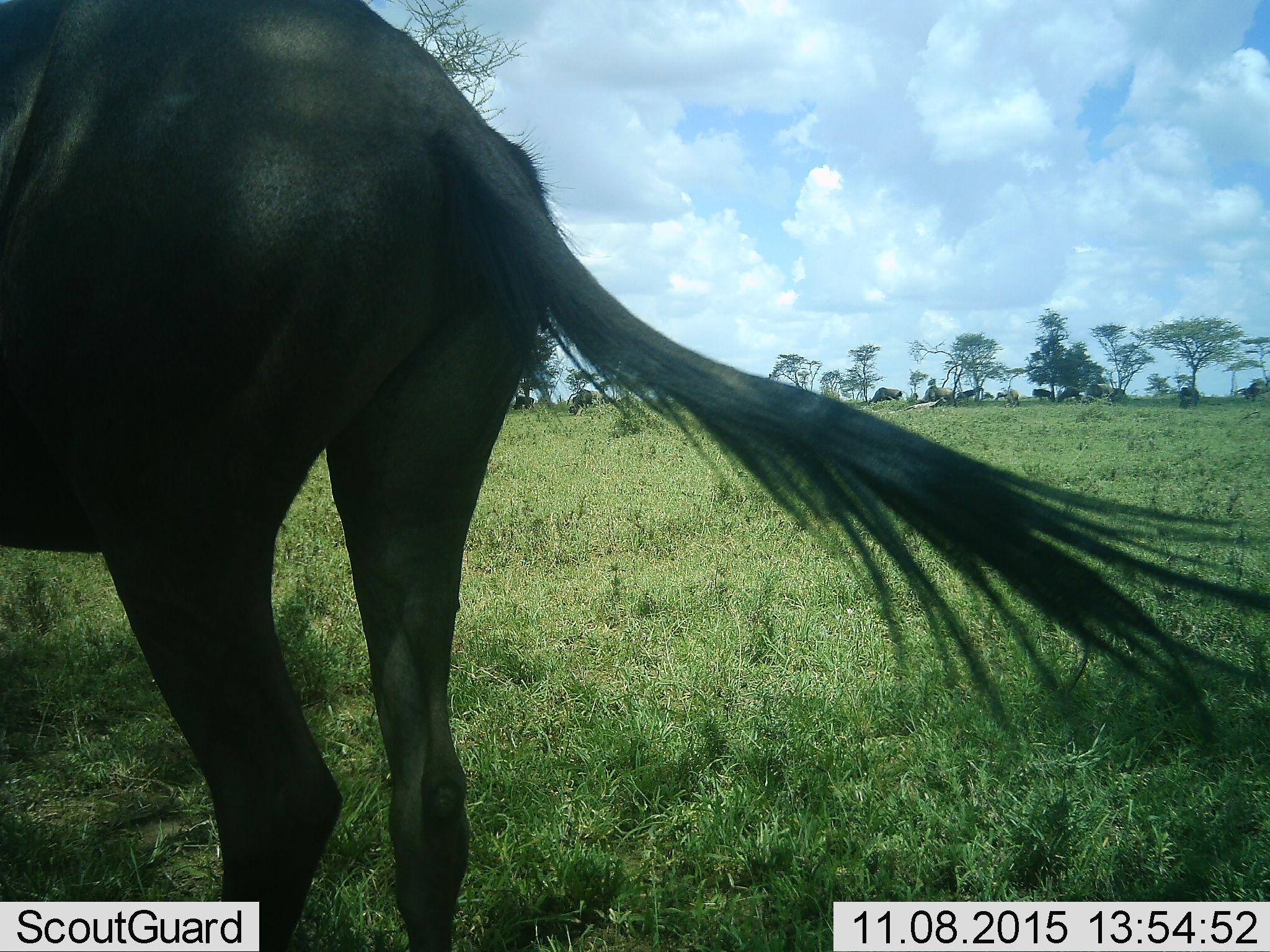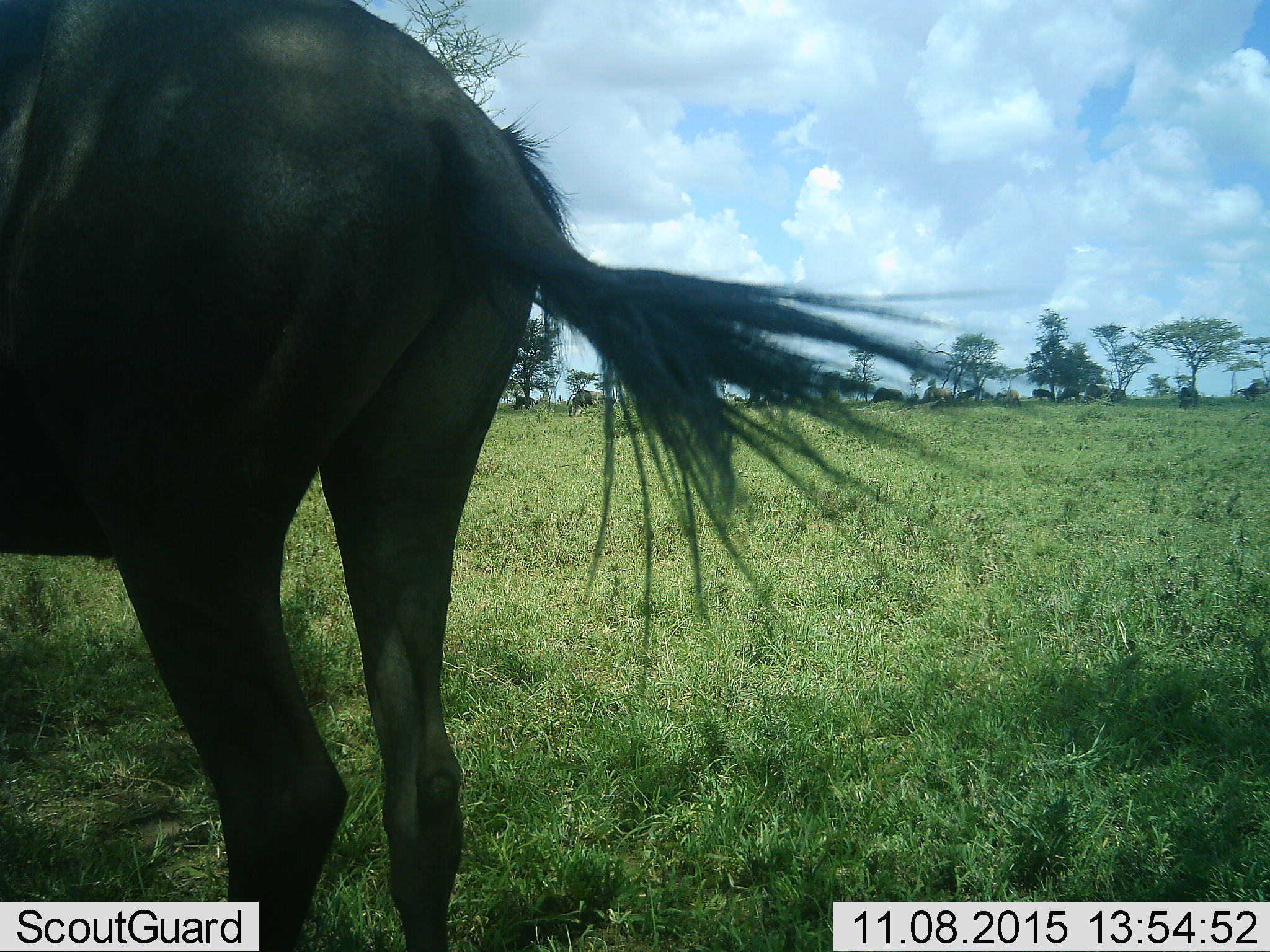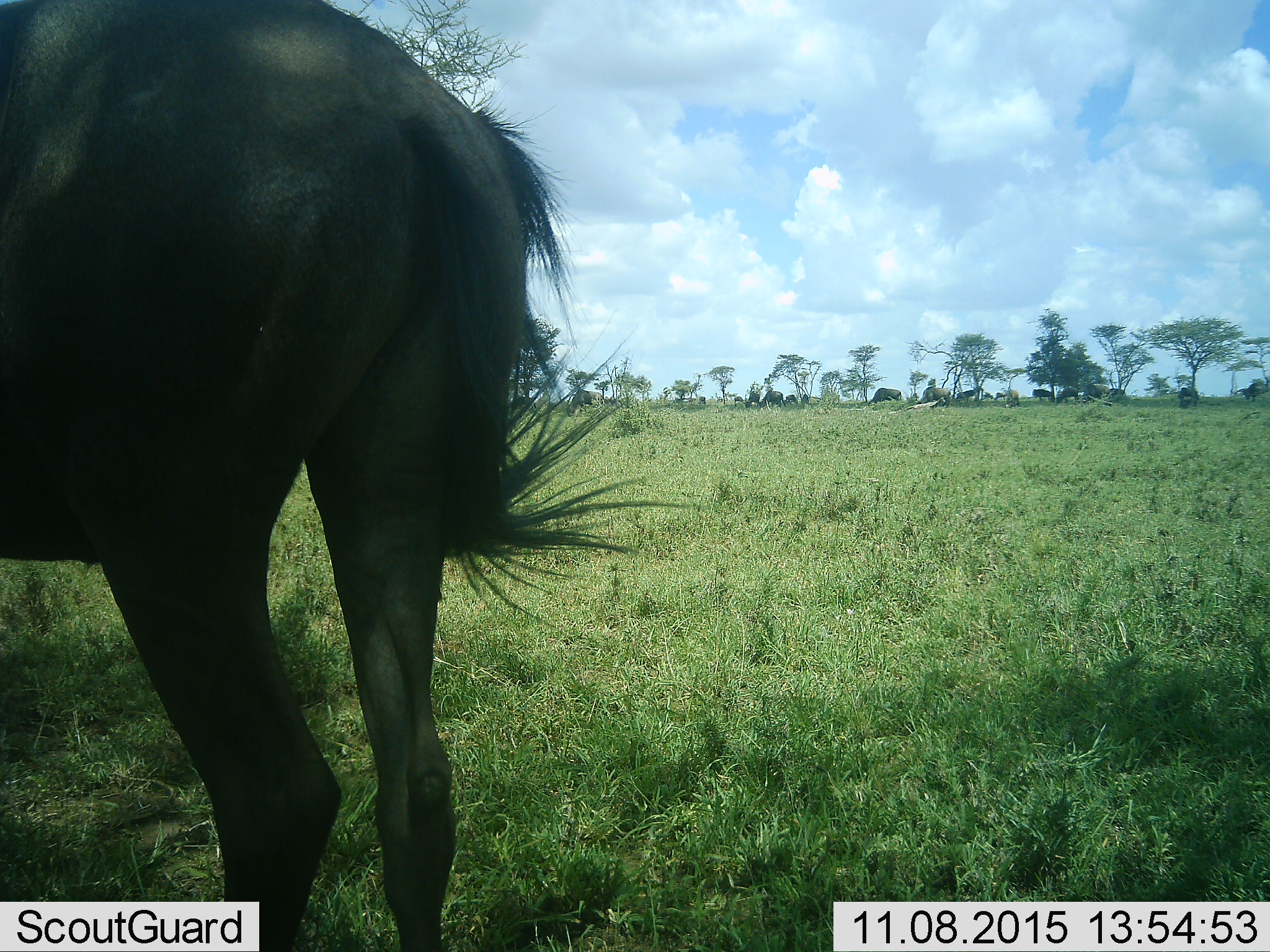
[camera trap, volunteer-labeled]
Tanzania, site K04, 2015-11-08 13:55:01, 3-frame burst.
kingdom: Animalia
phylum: Chordata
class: Mammalia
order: Artiodactyla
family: Bovidae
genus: Connochaetes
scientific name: Connochaetes taurinus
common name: blue wildebeest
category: wildebeest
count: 1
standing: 88%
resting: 0%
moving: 25%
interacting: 0%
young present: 12%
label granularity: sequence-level